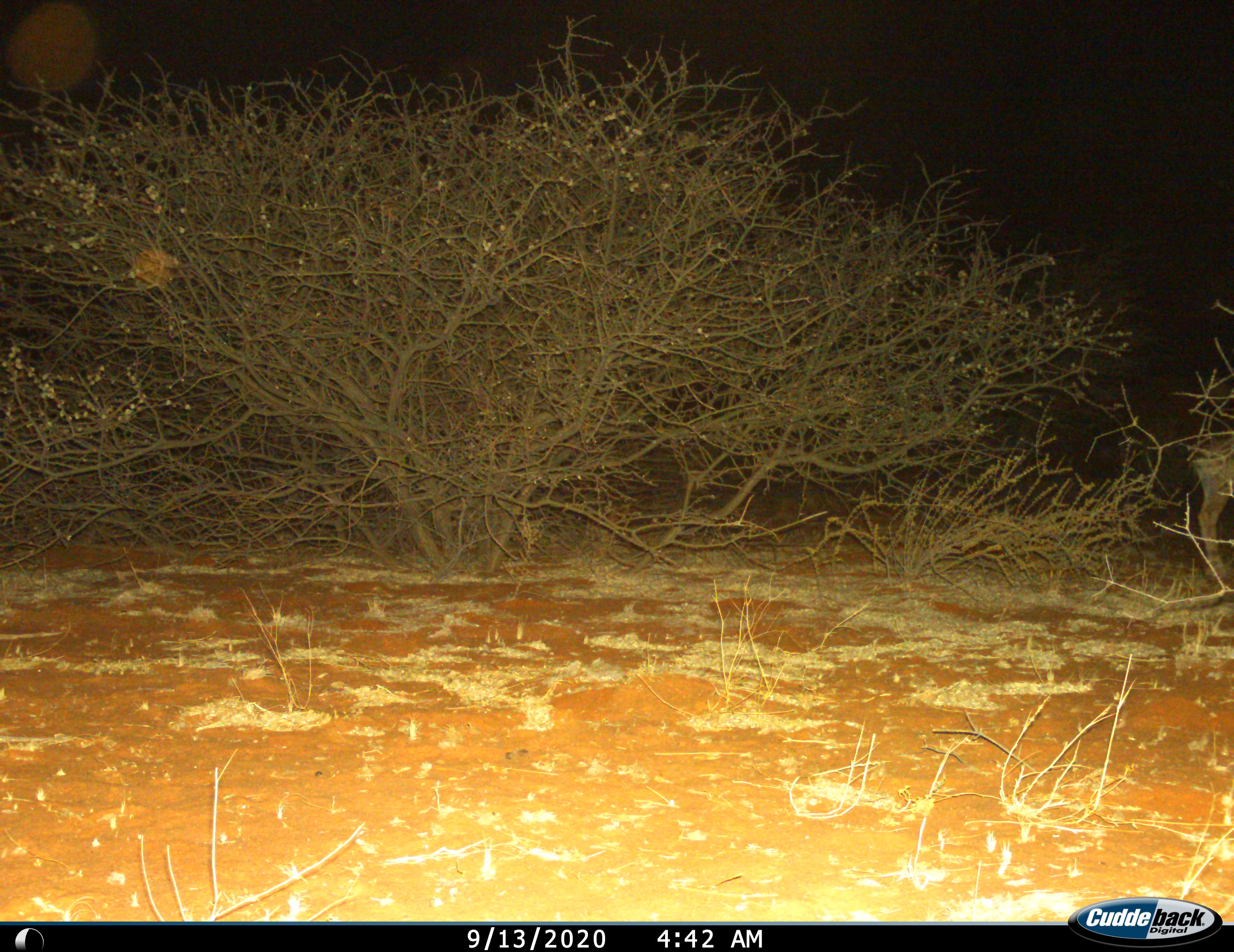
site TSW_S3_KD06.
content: unidentified animal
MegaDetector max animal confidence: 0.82